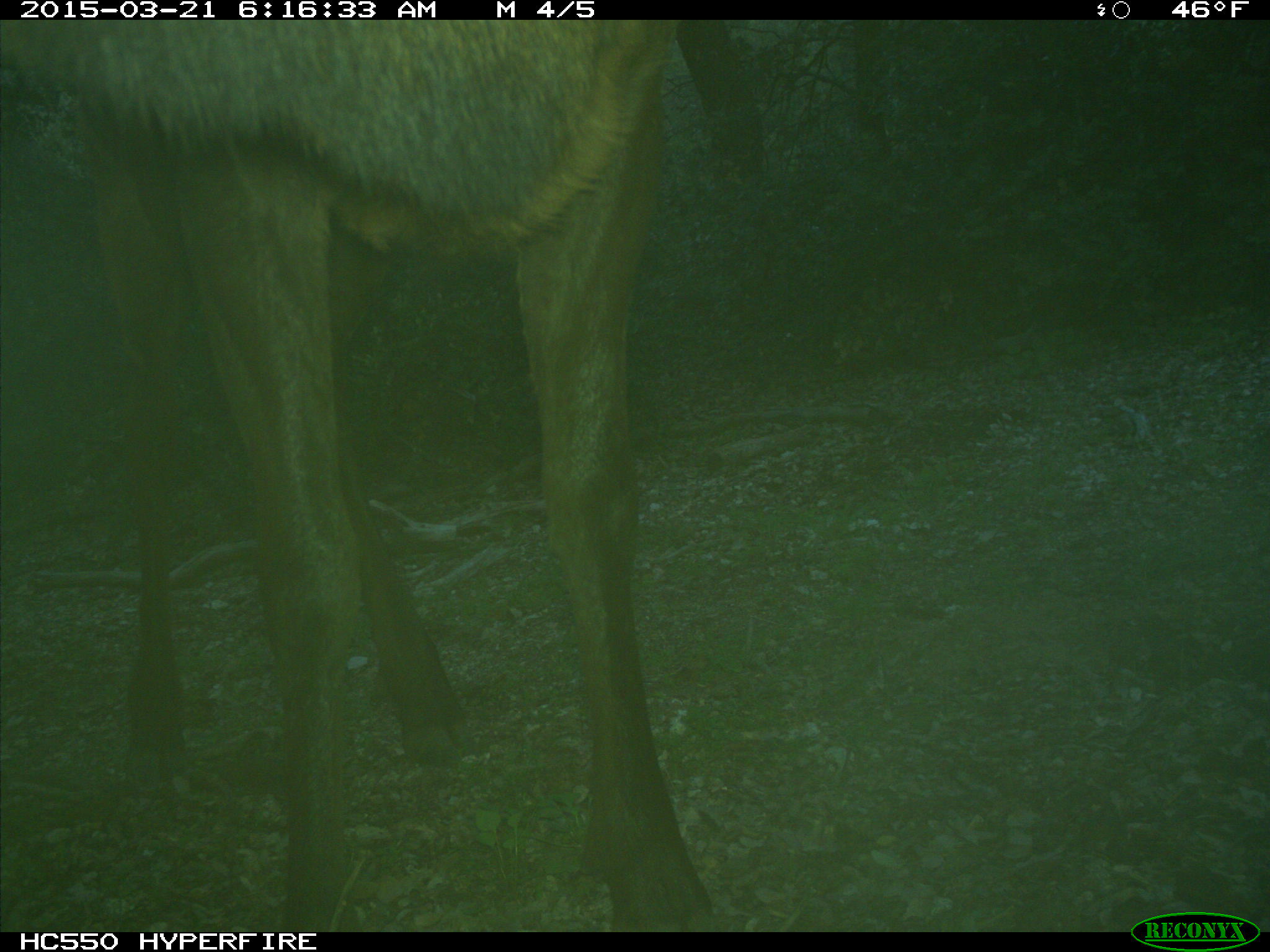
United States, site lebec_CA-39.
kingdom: Animalia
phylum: Chordata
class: Mammalia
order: Artiodactyla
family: Cervidae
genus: Cervus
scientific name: Cervus canadensis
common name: elk